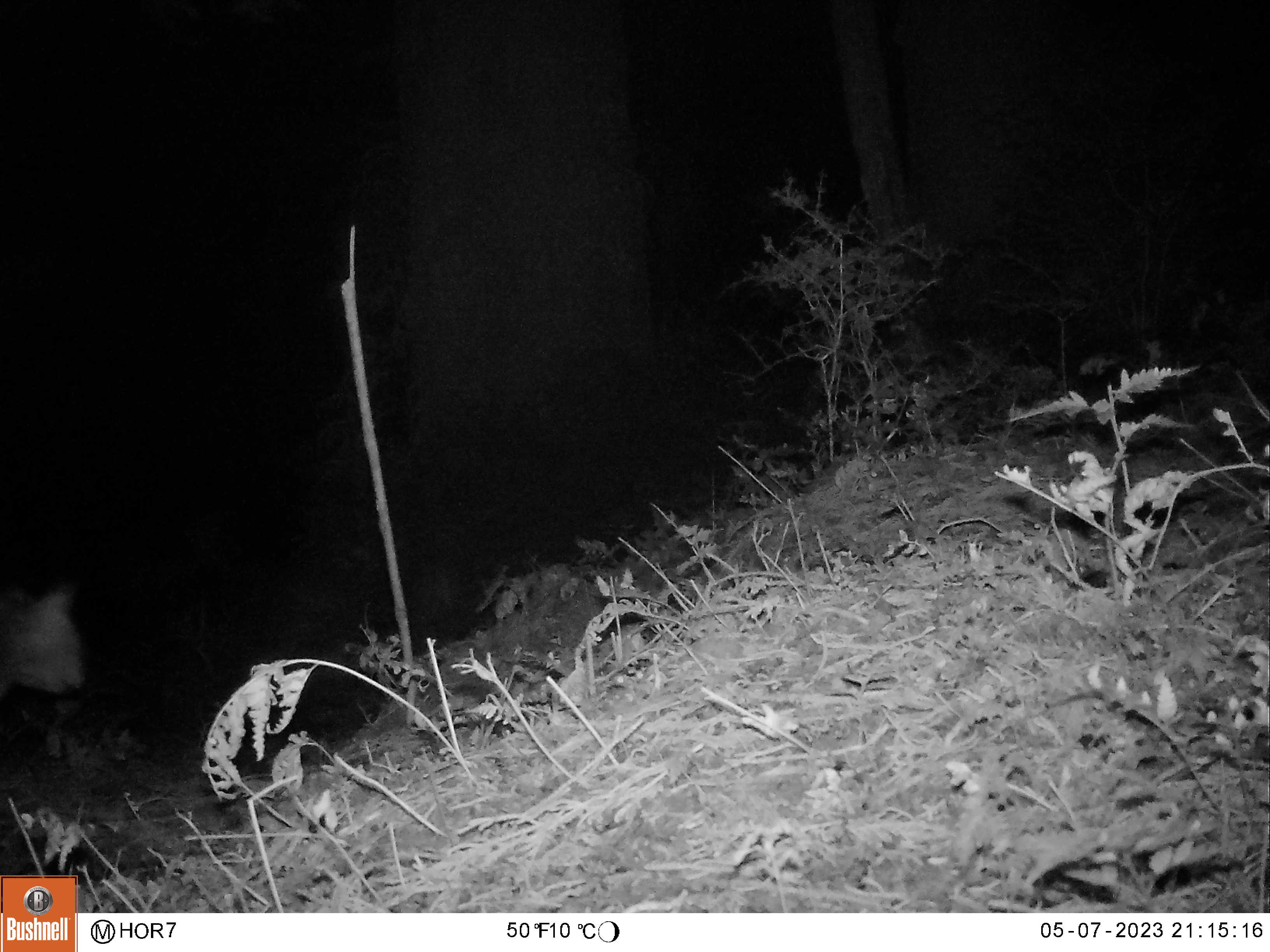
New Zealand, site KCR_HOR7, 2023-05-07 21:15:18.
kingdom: Animalia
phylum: Chordata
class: Mammalia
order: Carnivora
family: Felidae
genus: Felis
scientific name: Felis catus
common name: domestic cat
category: cat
Cat (domestic cat) (Felis catus).